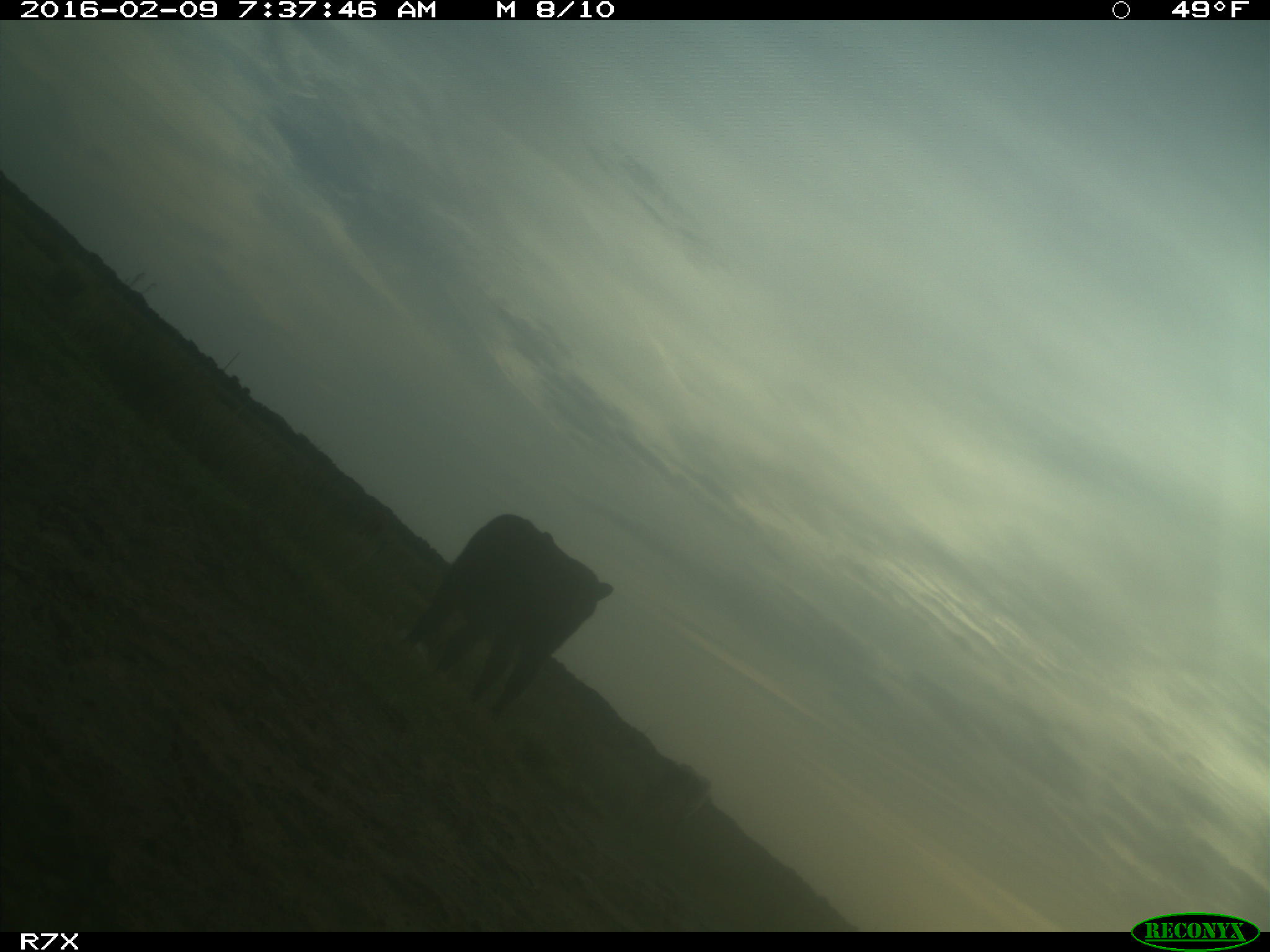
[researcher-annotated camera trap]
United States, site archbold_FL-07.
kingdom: Animalia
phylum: Chordata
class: Mammalia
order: Artiodactyla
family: Bovidae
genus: Bos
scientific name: Bos taurus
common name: domestic cow